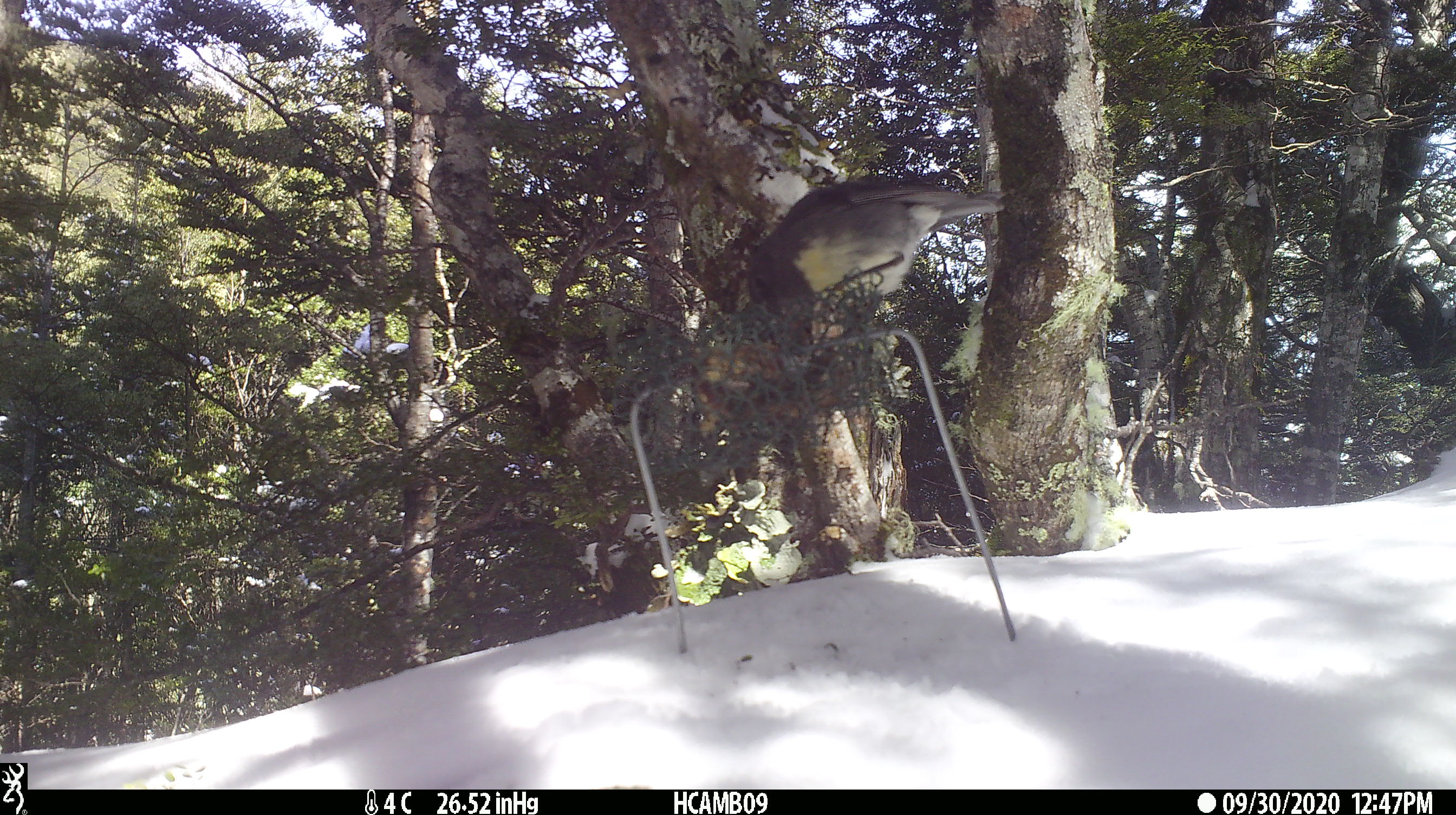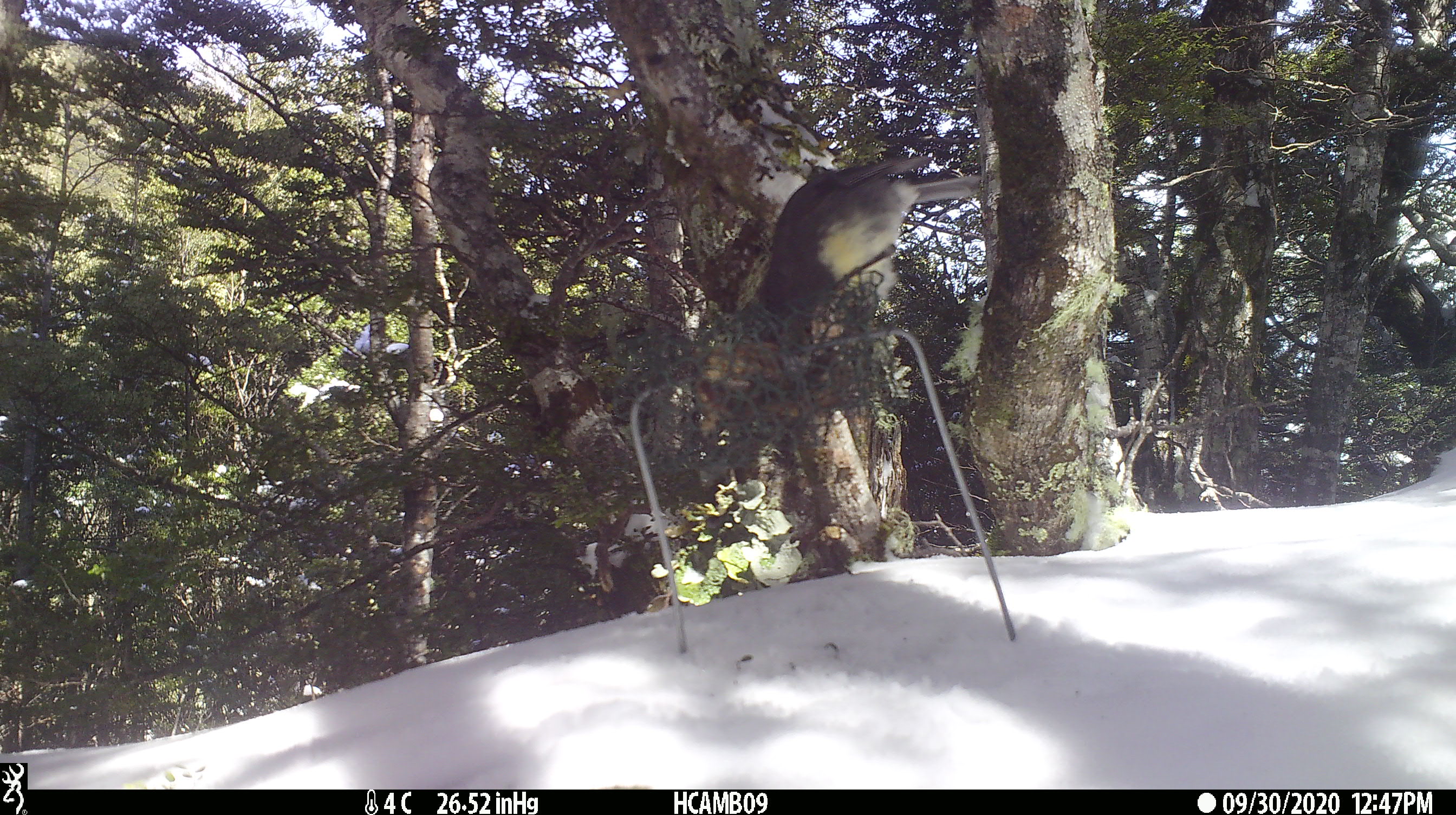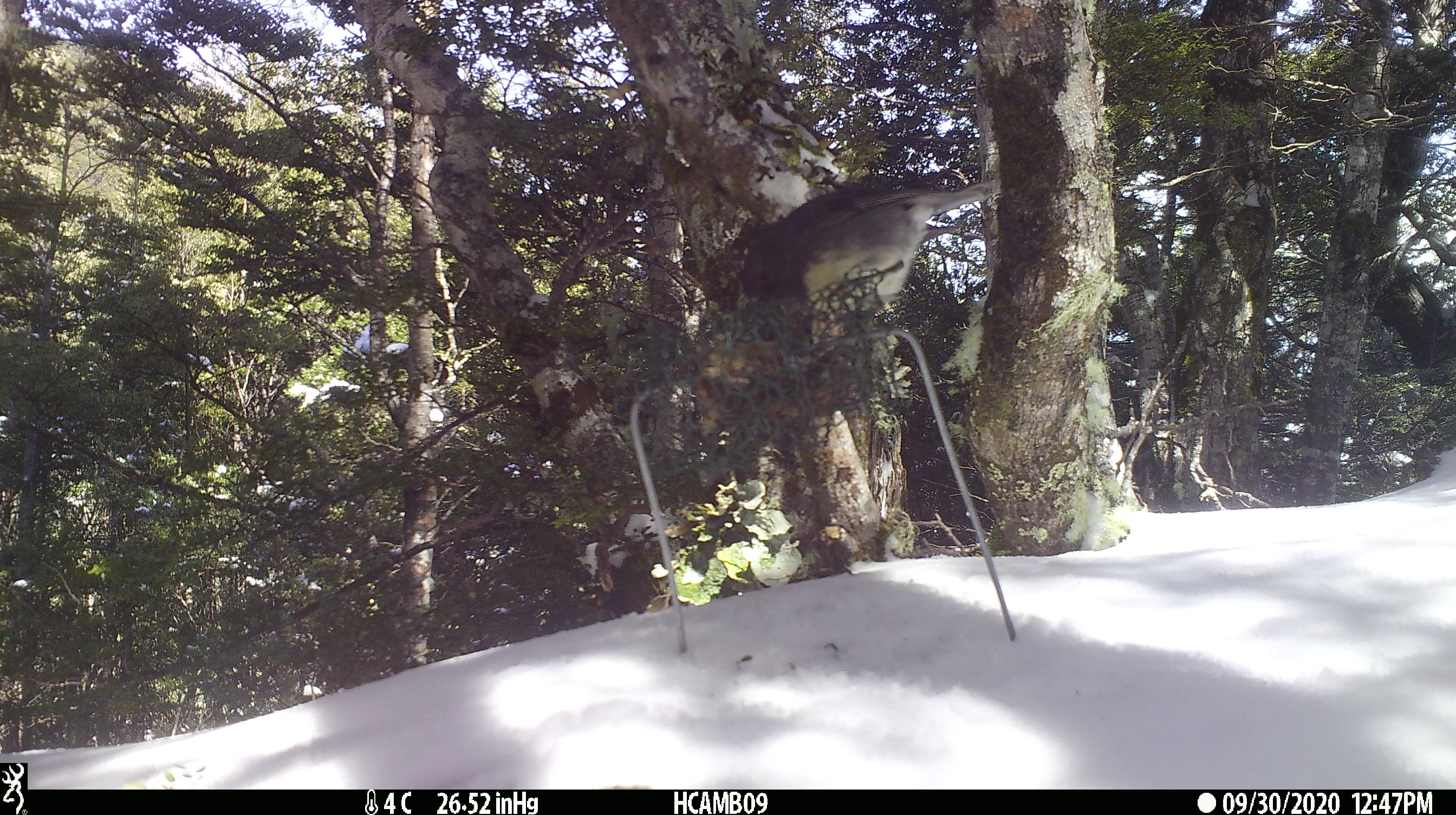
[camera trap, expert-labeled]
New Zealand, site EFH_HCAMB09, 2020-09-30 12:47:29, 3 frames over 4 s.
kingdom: Animalia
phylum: Chordata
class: Aves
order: Passeriformes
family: Petroicidae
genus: Petroica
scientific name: Petroica australis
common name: new zealand robin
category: robin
Robin (new zealand robin) (Petroica australis).